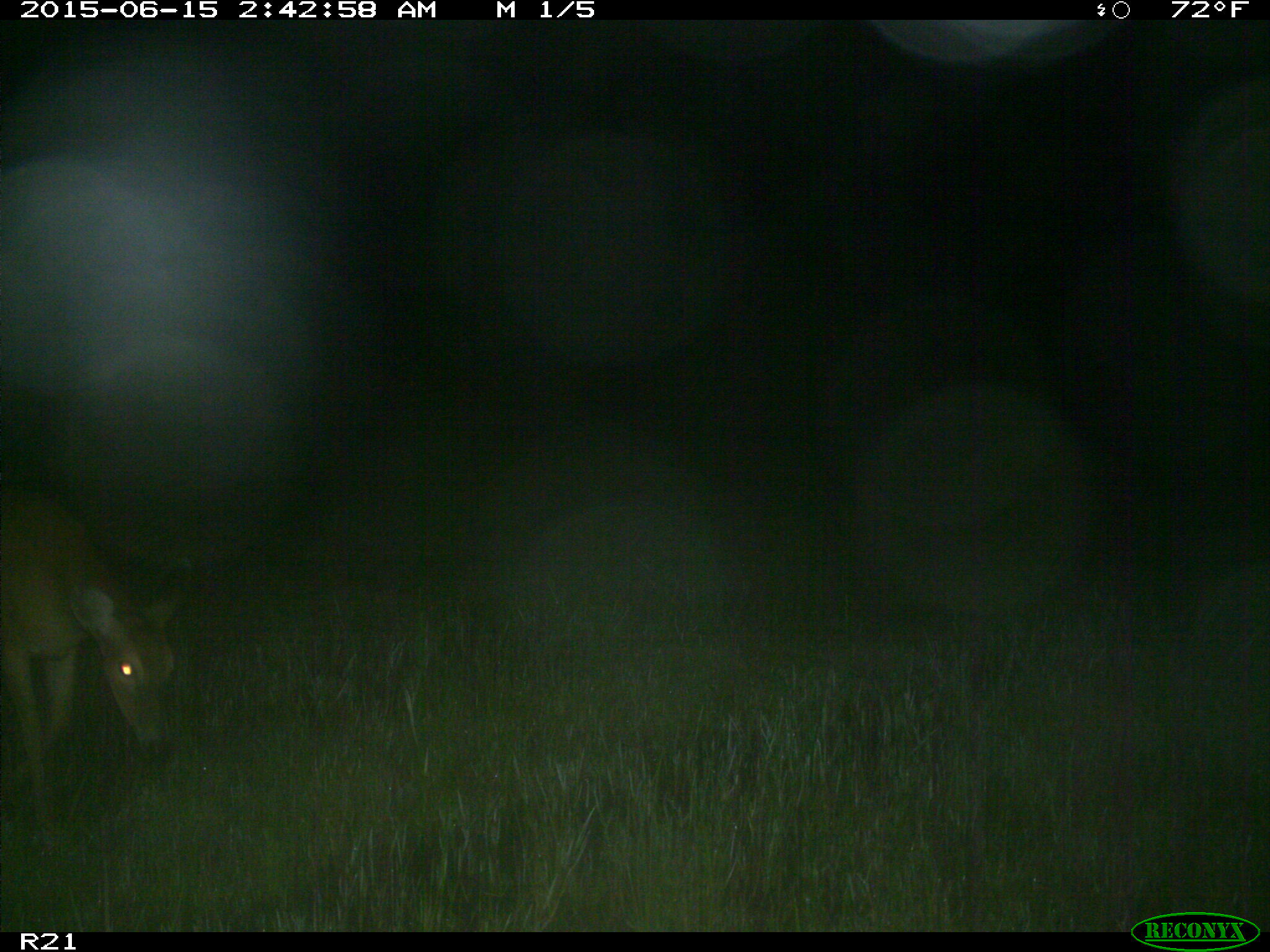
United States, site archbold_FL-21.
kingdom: Animalia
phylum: Chordata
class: Mammalia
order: Artiodactyla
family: Cervidae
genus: Odocoileus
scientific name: Odocoileus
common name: deer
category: unidentified deer